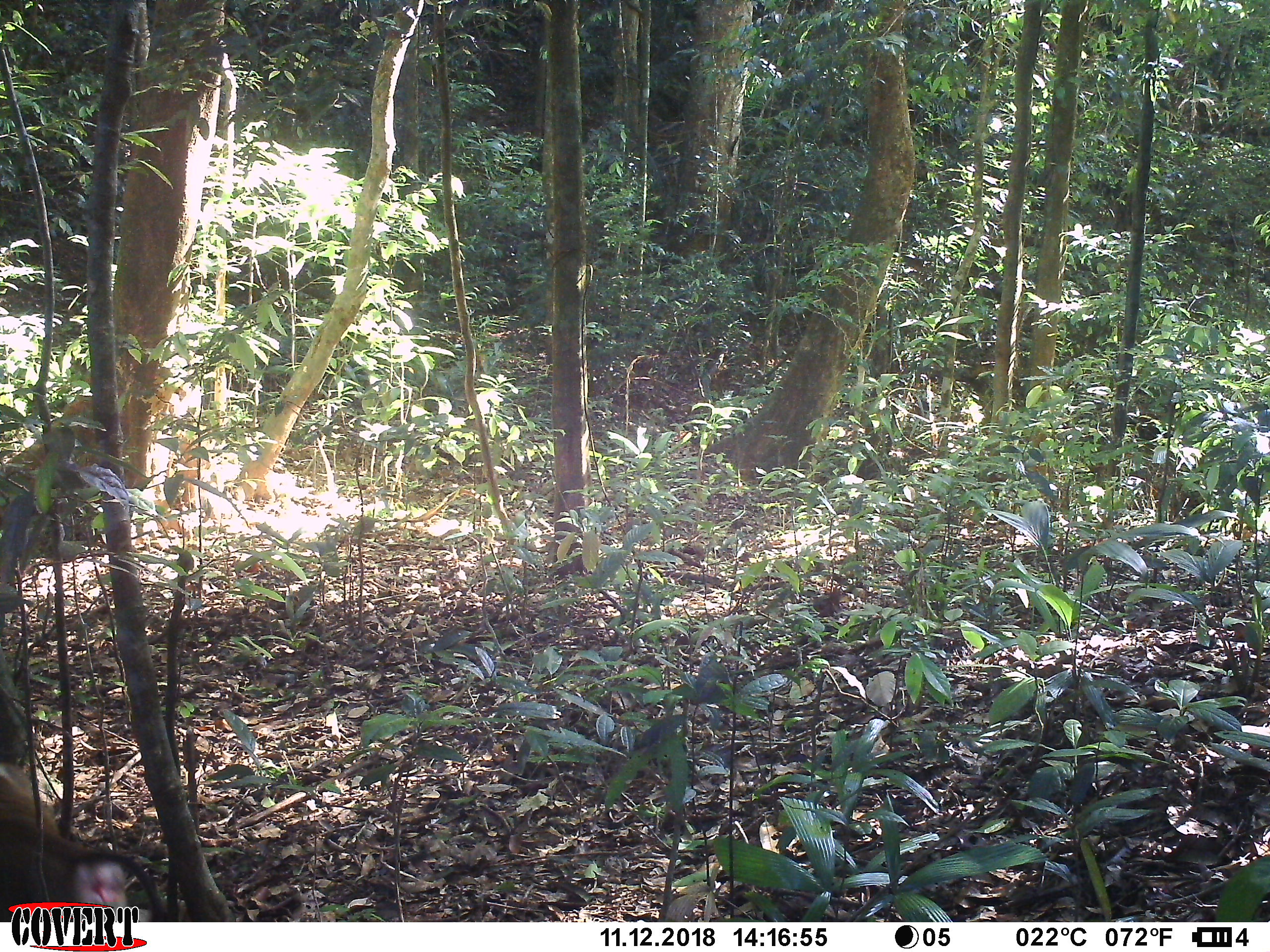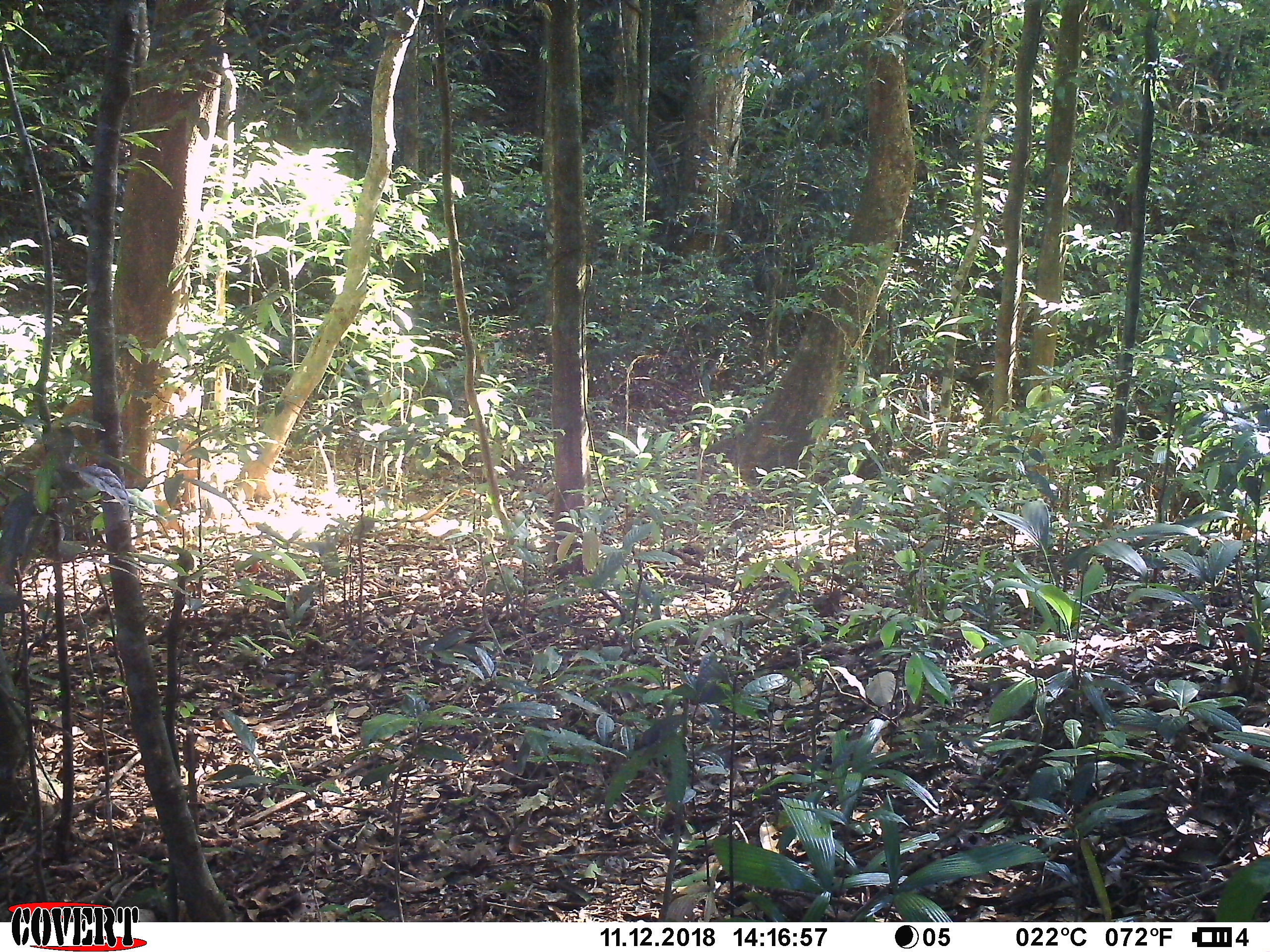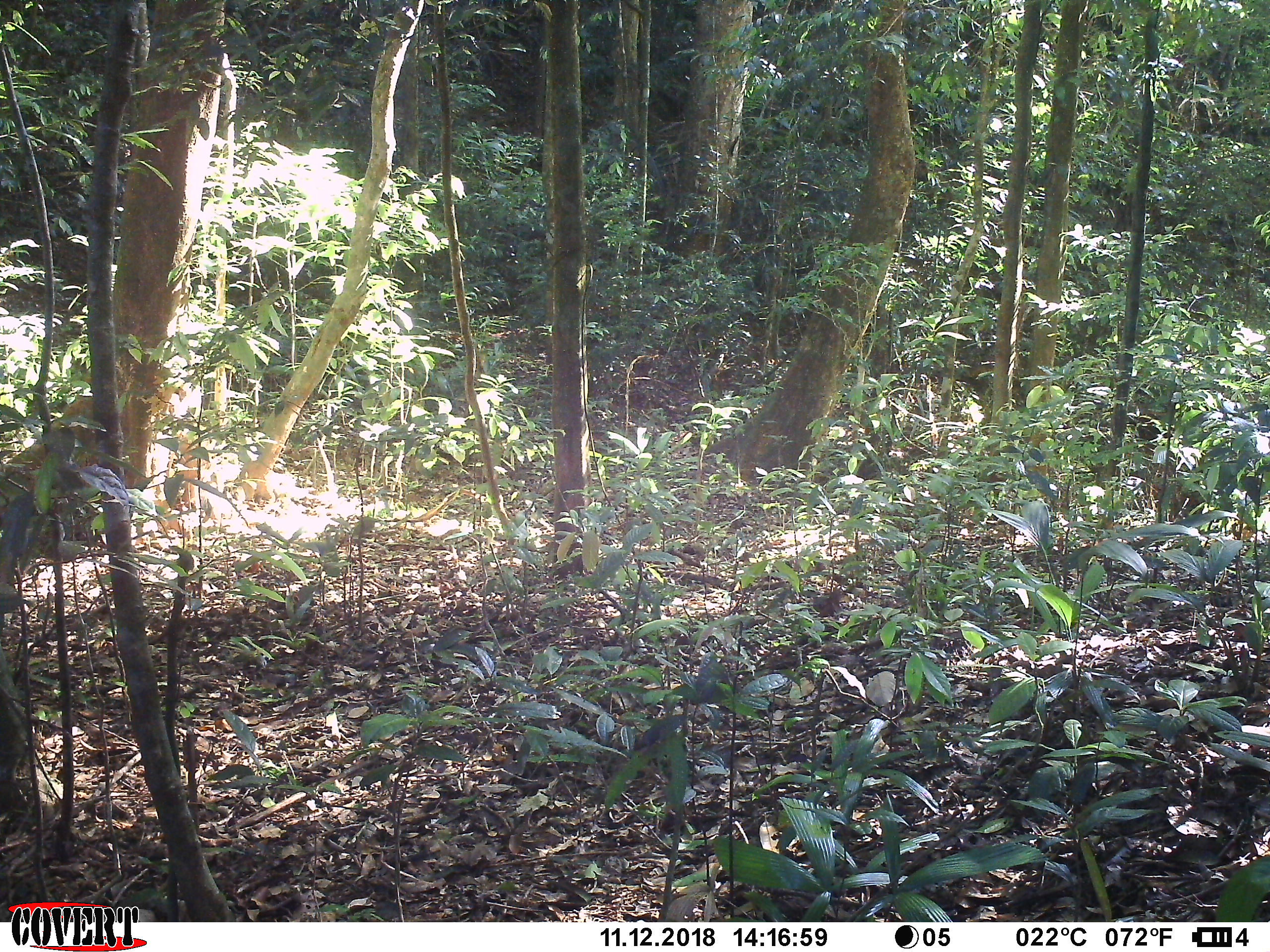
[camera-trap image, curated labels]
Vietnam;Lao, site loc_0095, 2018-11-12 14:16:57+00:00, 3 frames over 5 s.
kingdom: Animalia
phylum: Chordata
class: Mammalia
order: Primates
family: Cercopithecidae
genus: Macaca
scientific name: Macaca nemestrina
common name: pig-tailed macaque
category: pig tailed macaque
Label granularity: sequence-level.